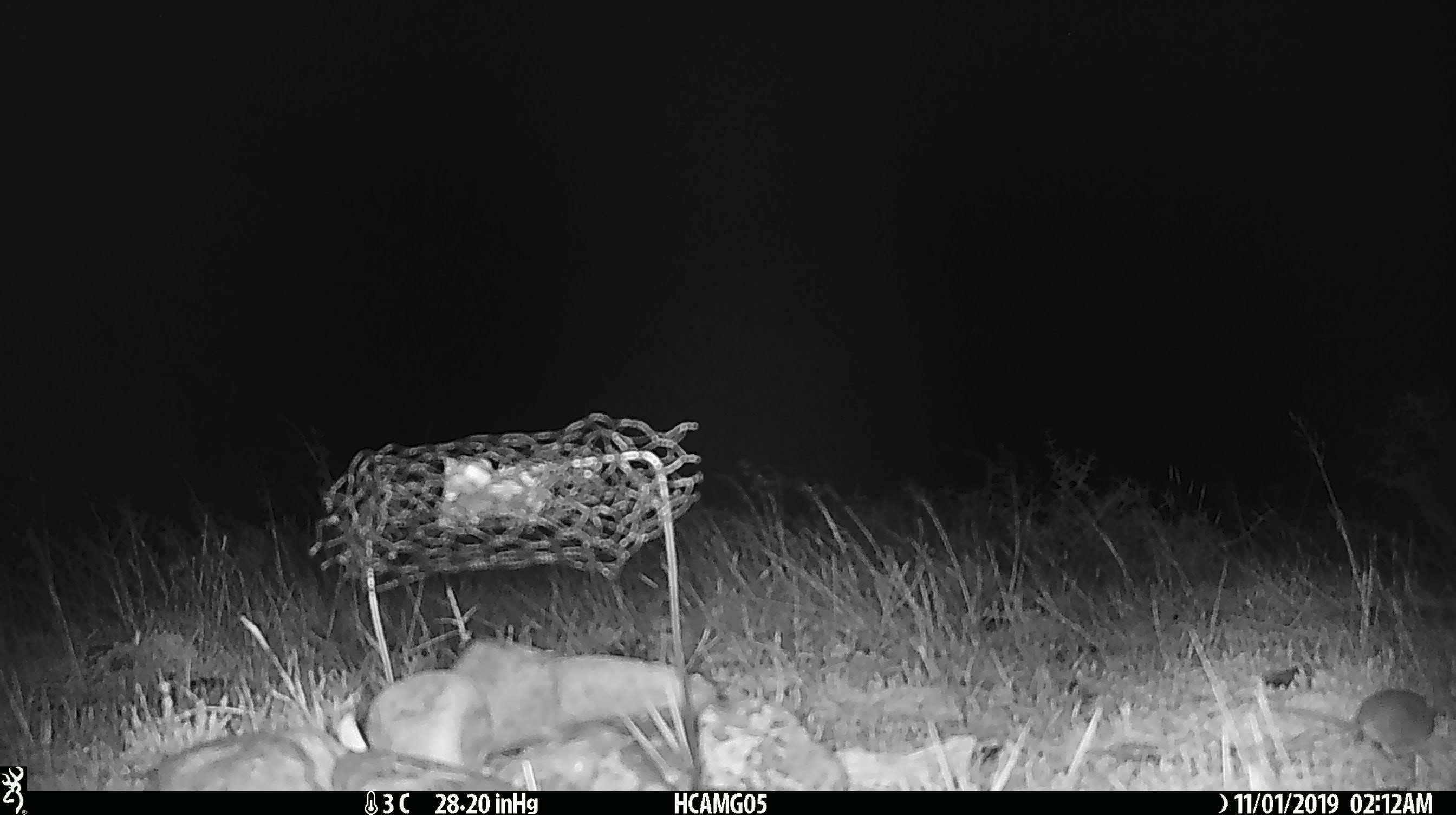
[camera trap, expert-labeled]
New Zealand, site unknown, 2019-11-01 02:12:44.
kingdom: Animalia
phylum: Chordata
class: Mammalia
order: Rodentia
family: Muridae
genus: Mus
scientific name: Mus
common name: mouse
Mouse (Mus).